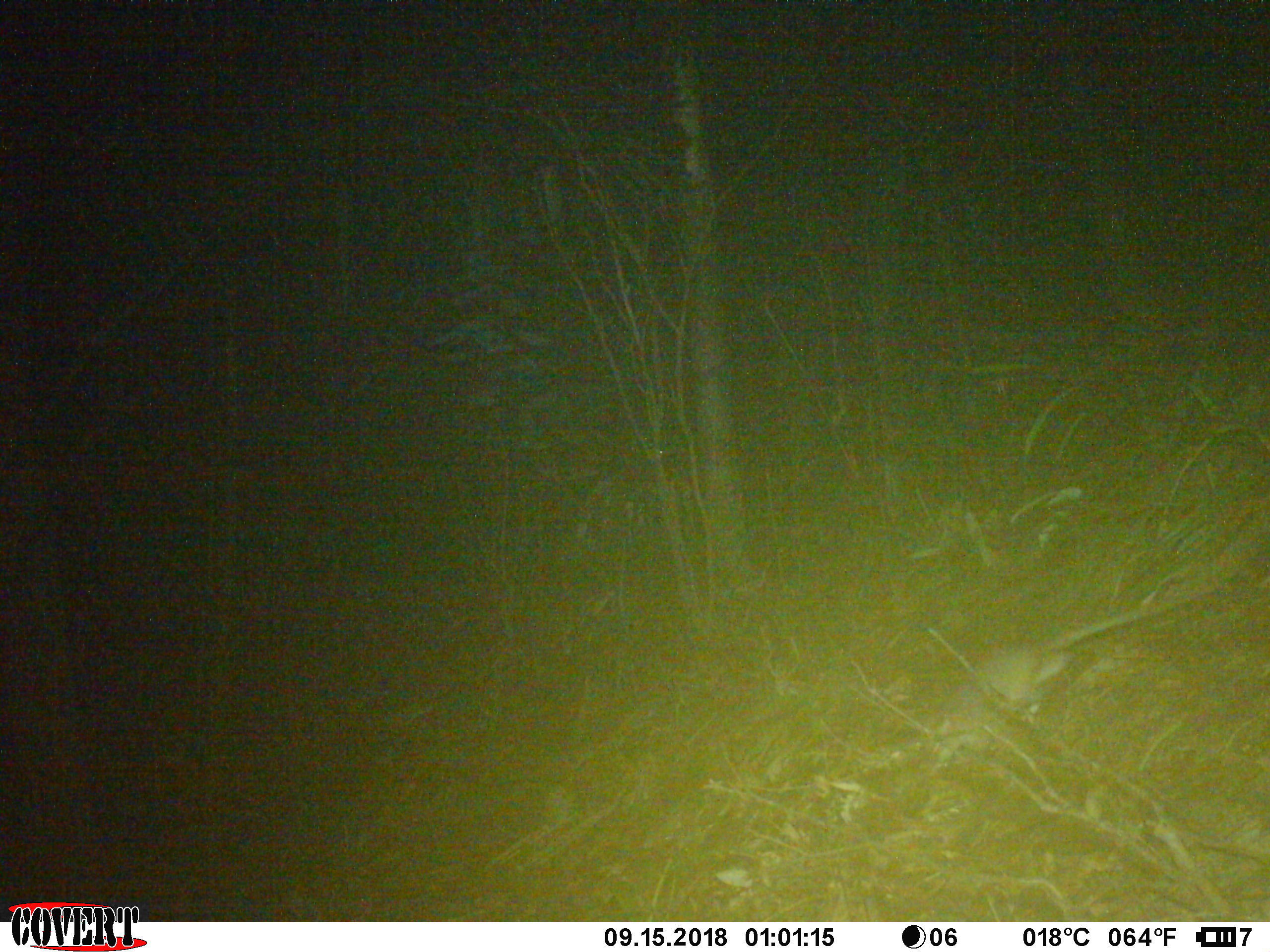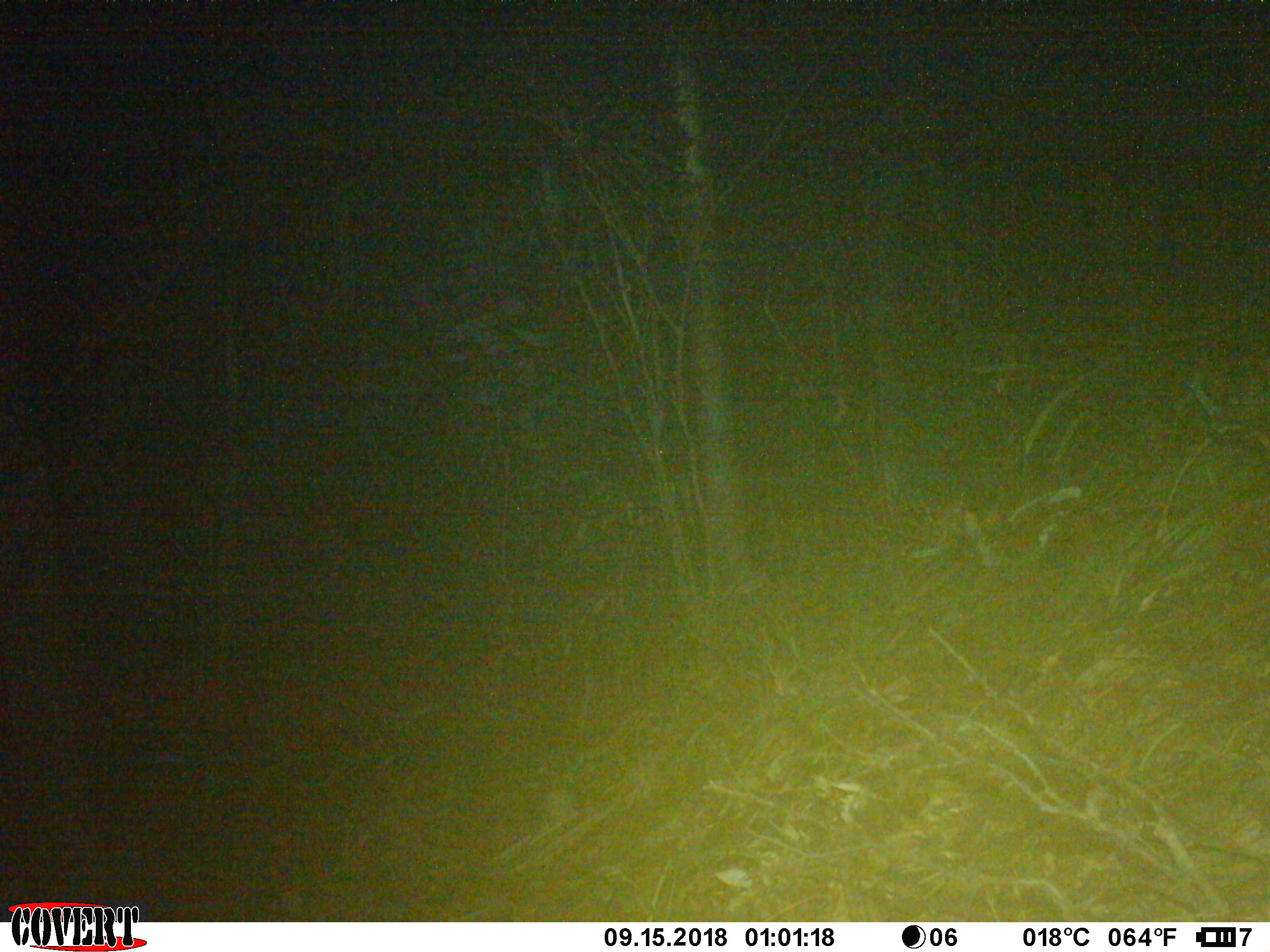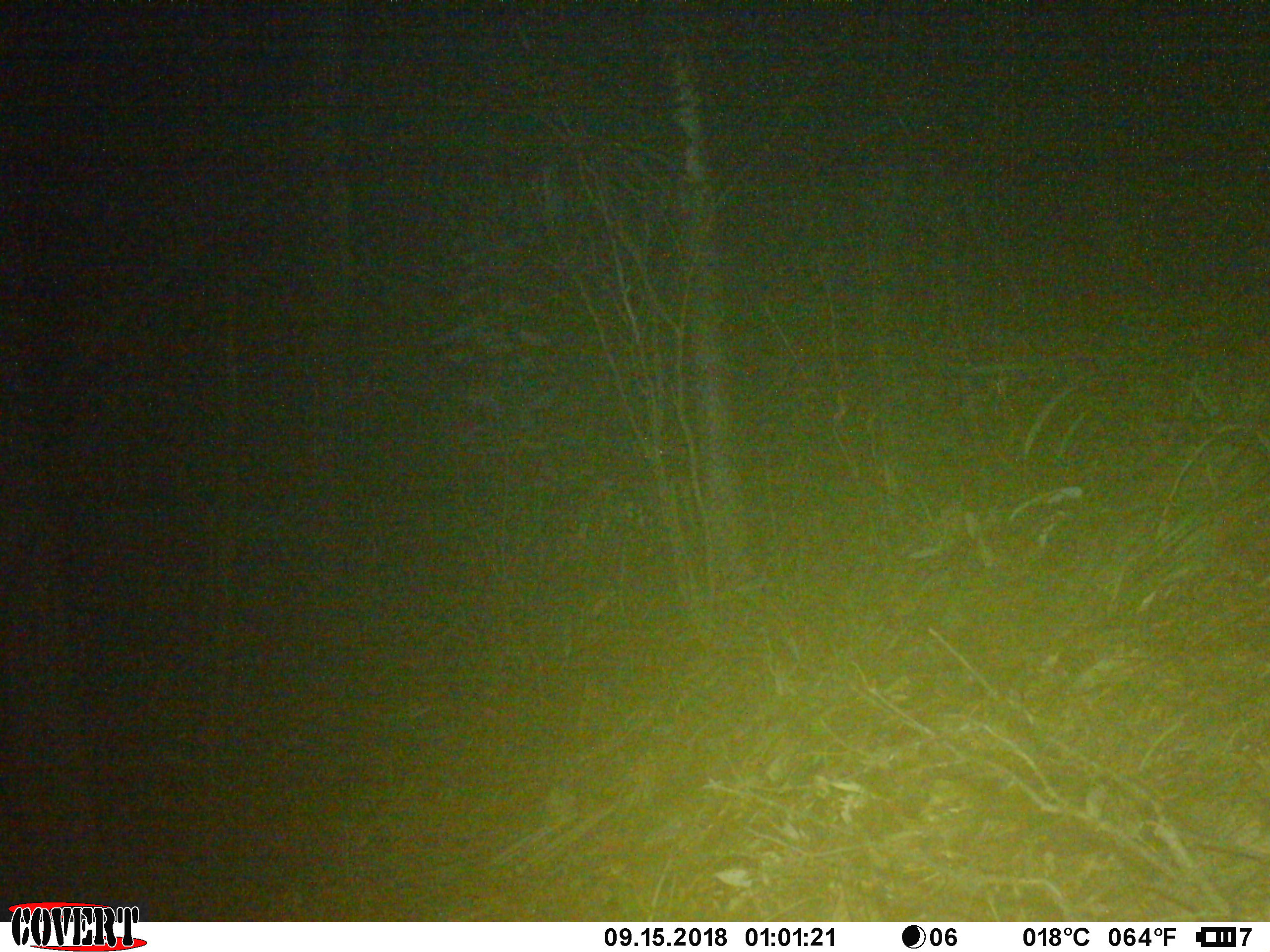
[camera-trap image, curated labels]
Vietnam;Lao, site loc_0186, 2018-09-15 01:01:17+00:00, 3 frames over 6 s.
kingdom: Animalia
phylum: Chordata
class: Mammalia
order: Rodentia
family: Muridae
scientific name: Muridae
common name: old-world mice and rats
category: unidentified murid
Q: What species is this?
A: Unidentified murid (old-world mice and rats) (Muridae).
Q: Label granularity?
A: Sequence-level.